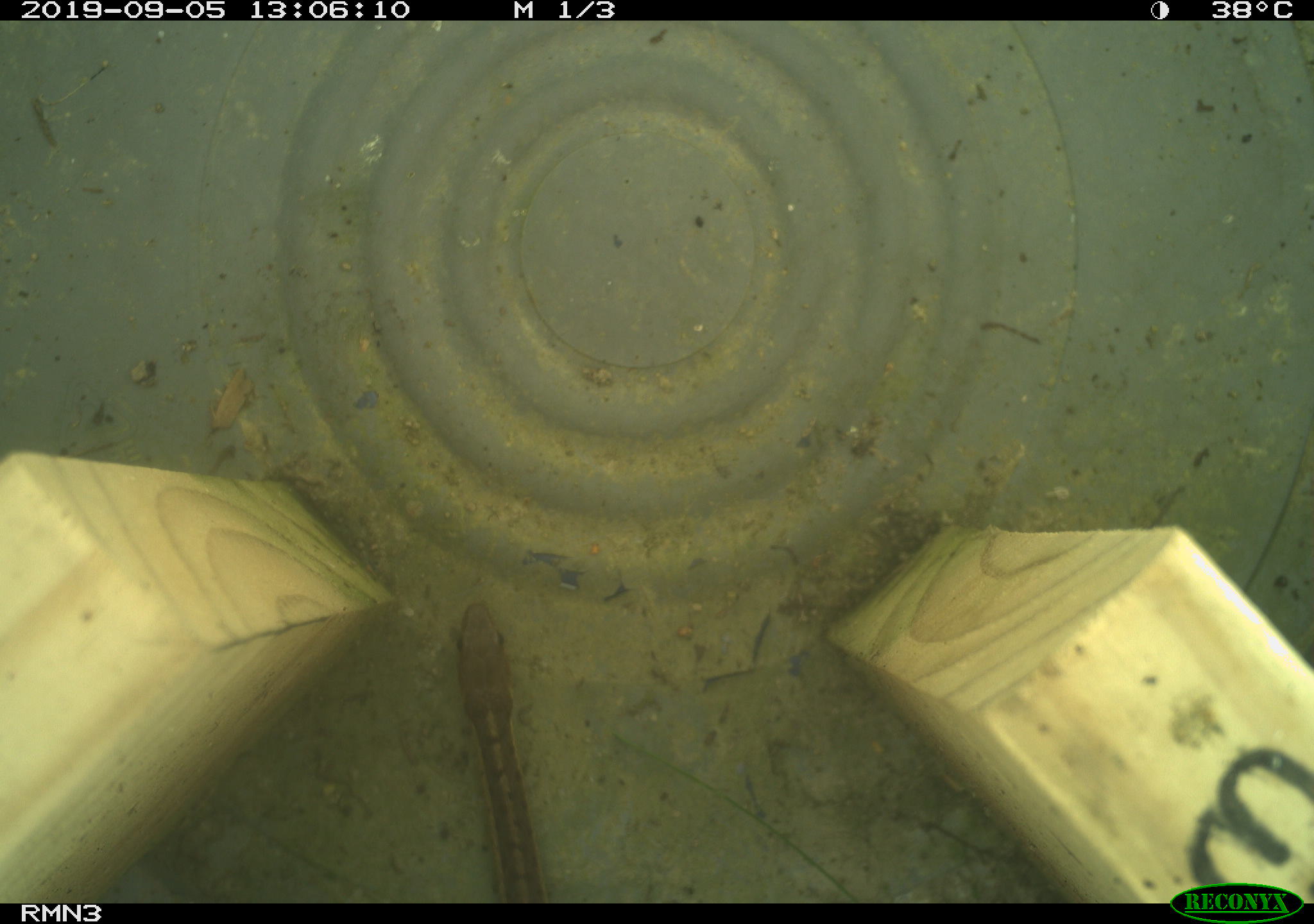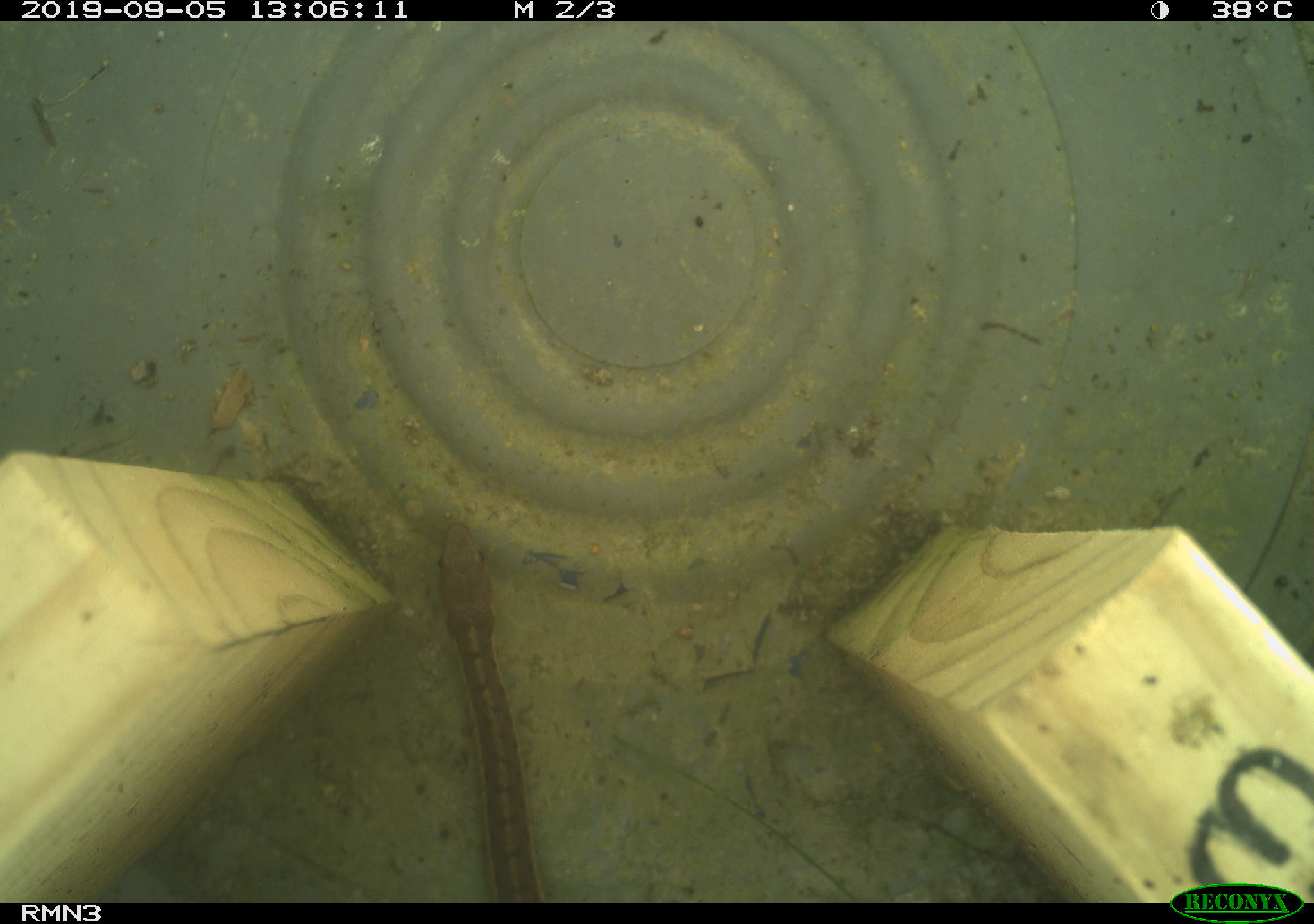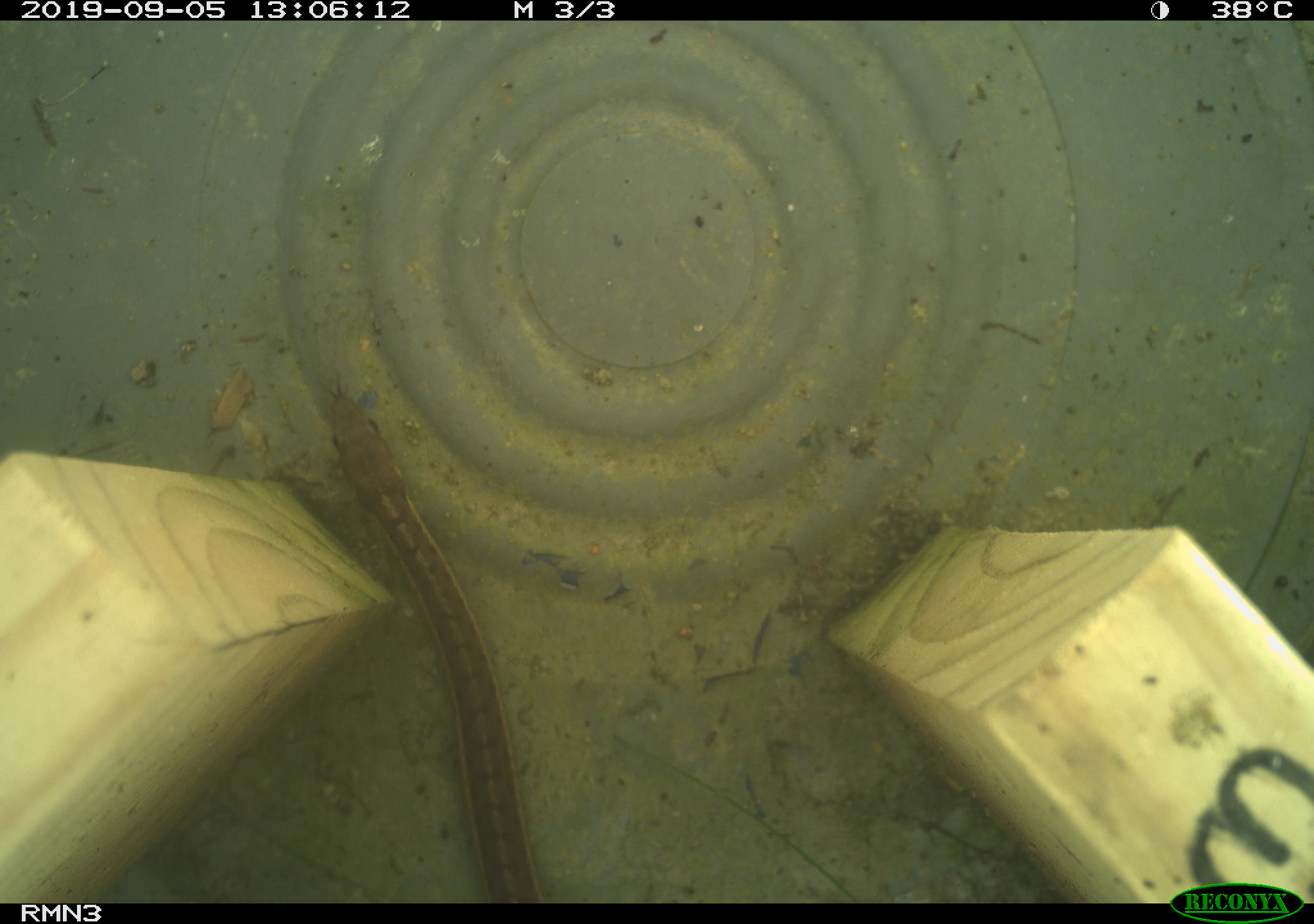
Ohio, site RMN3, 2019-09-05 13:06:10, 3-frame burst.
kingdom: Animalia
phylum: Chordata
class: Reptilia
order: Squamata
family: Colubridae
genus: Thamnophis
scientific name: Thamnophis sirtalis sirtalis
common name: eastern gartersnake